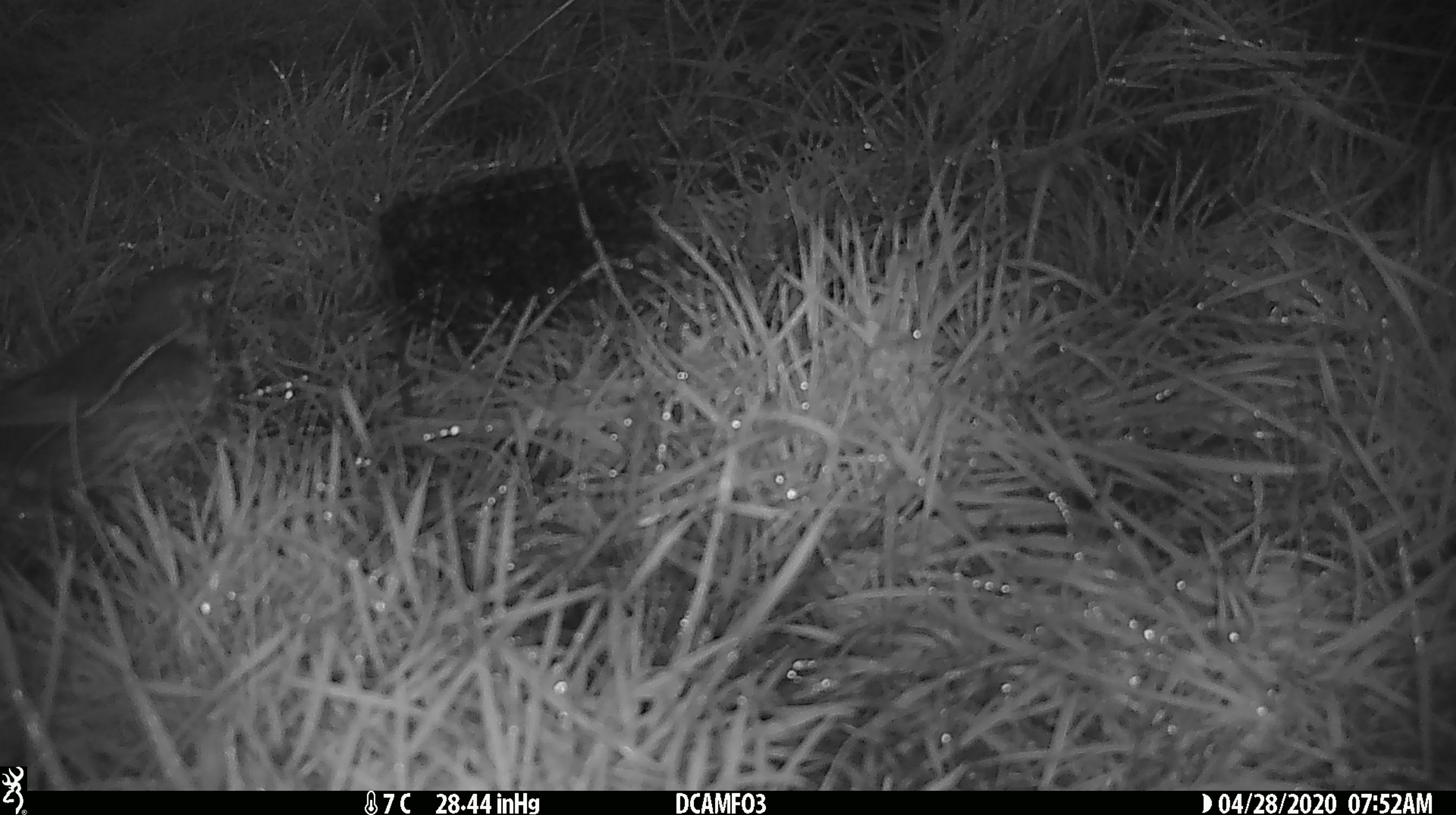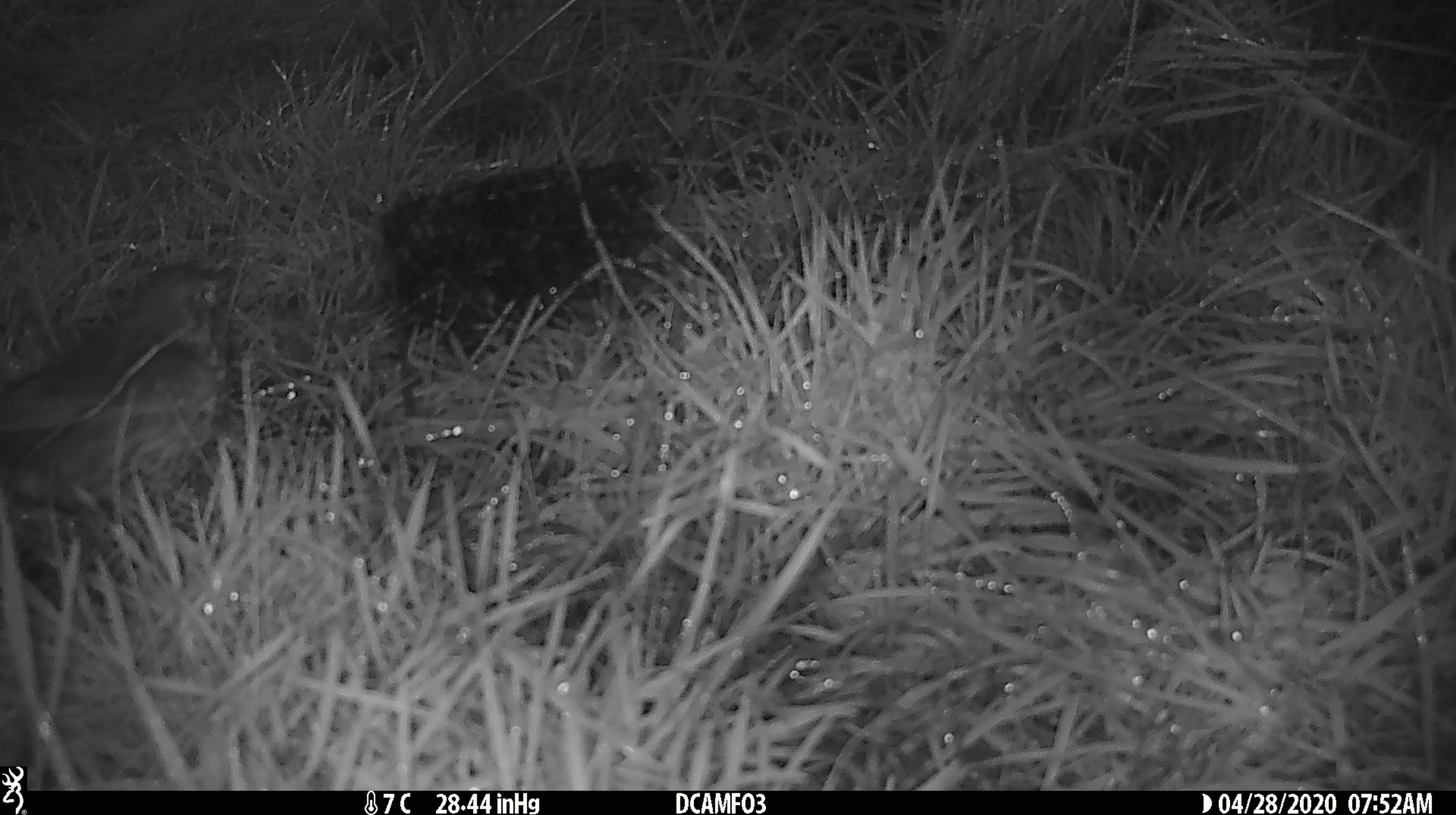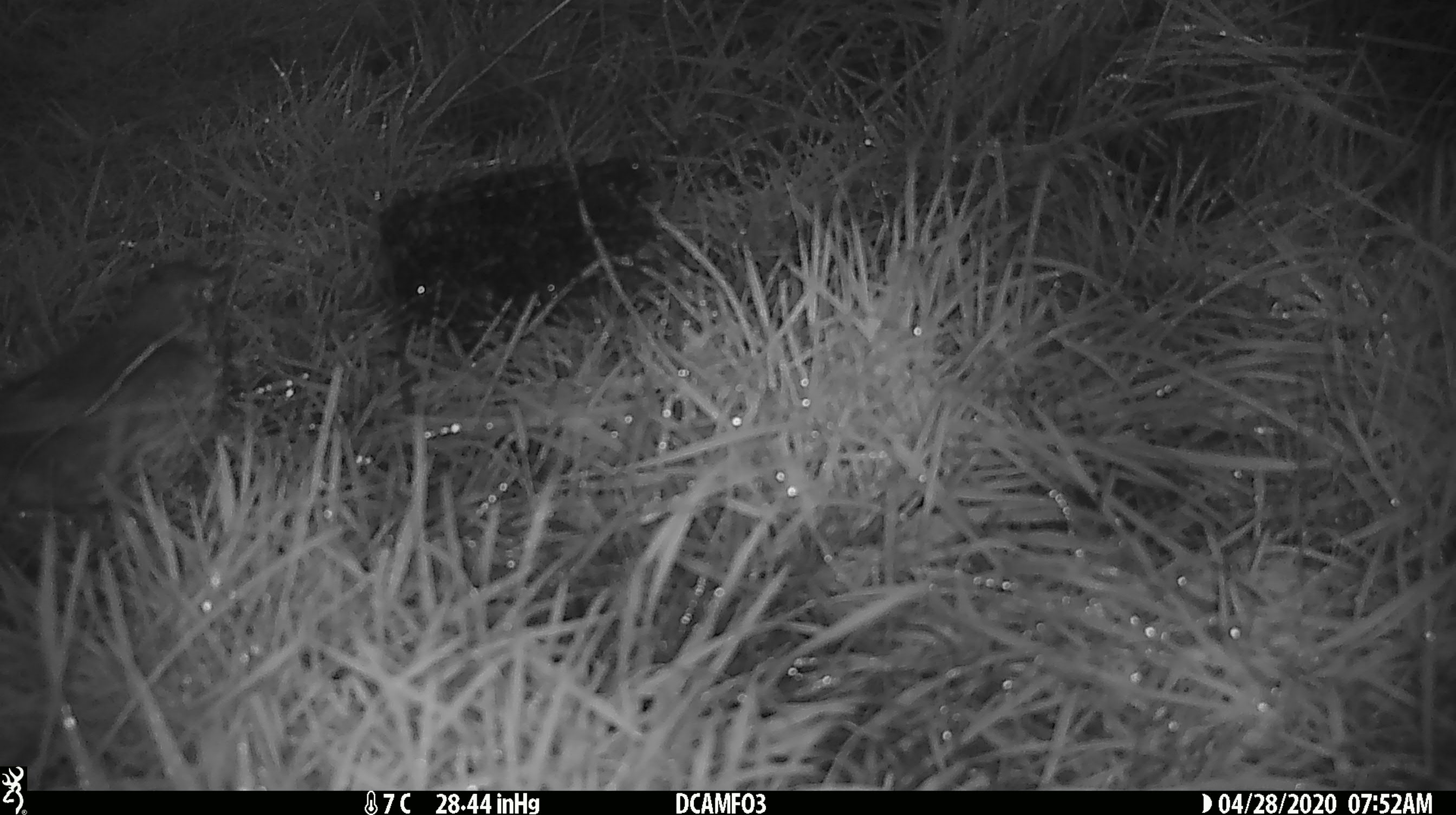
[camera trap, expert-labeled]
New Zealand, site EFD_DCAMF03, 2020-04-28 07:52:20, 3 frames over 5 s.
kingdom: Animalia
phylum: Chordata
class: Aves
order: Passeriformes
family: Turdidae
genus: Turdus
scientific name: Turdus philomelos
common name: song thrush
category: thrush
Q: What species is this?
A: Thrush (song thrush) (Turdus philomelos).